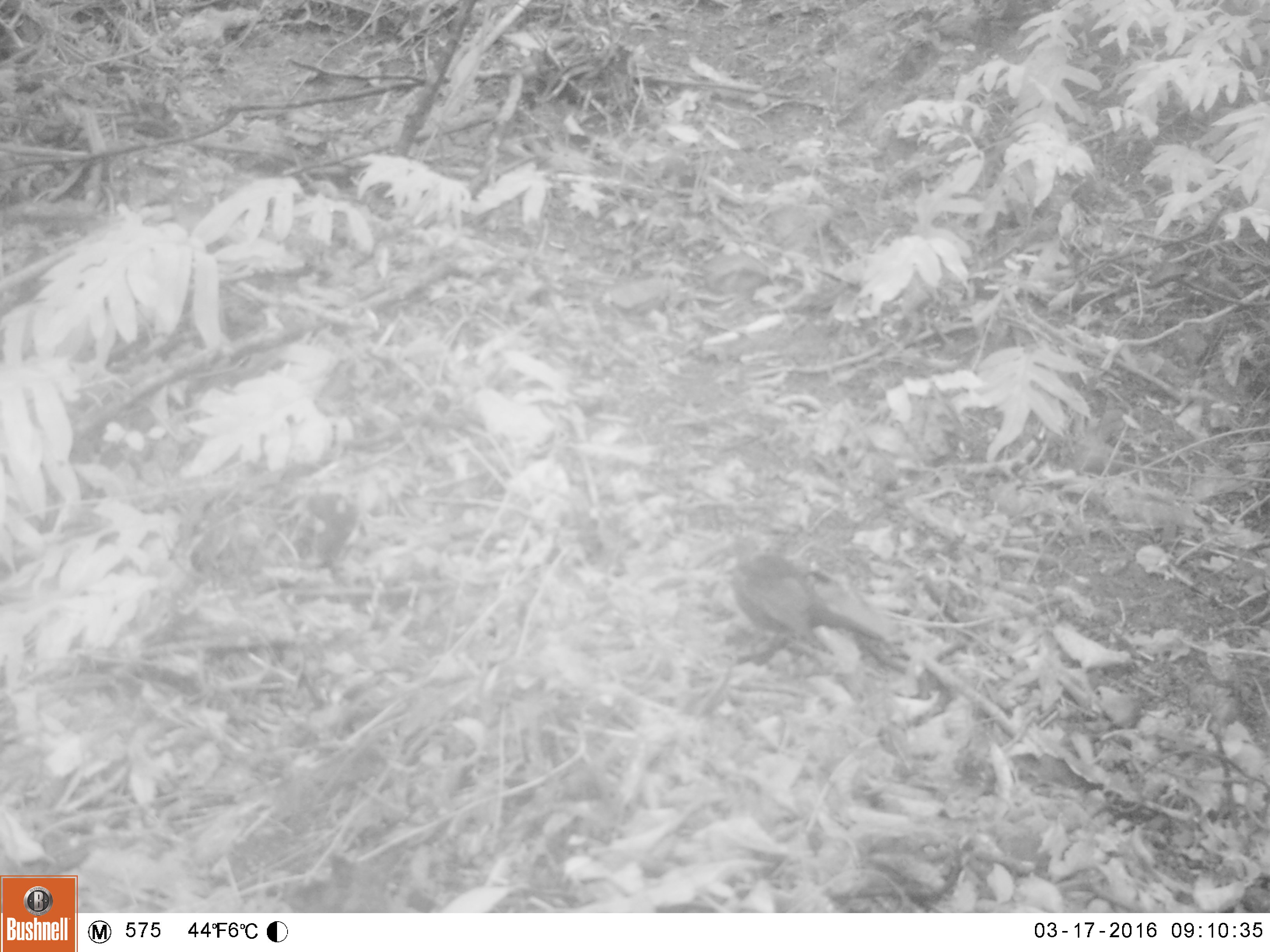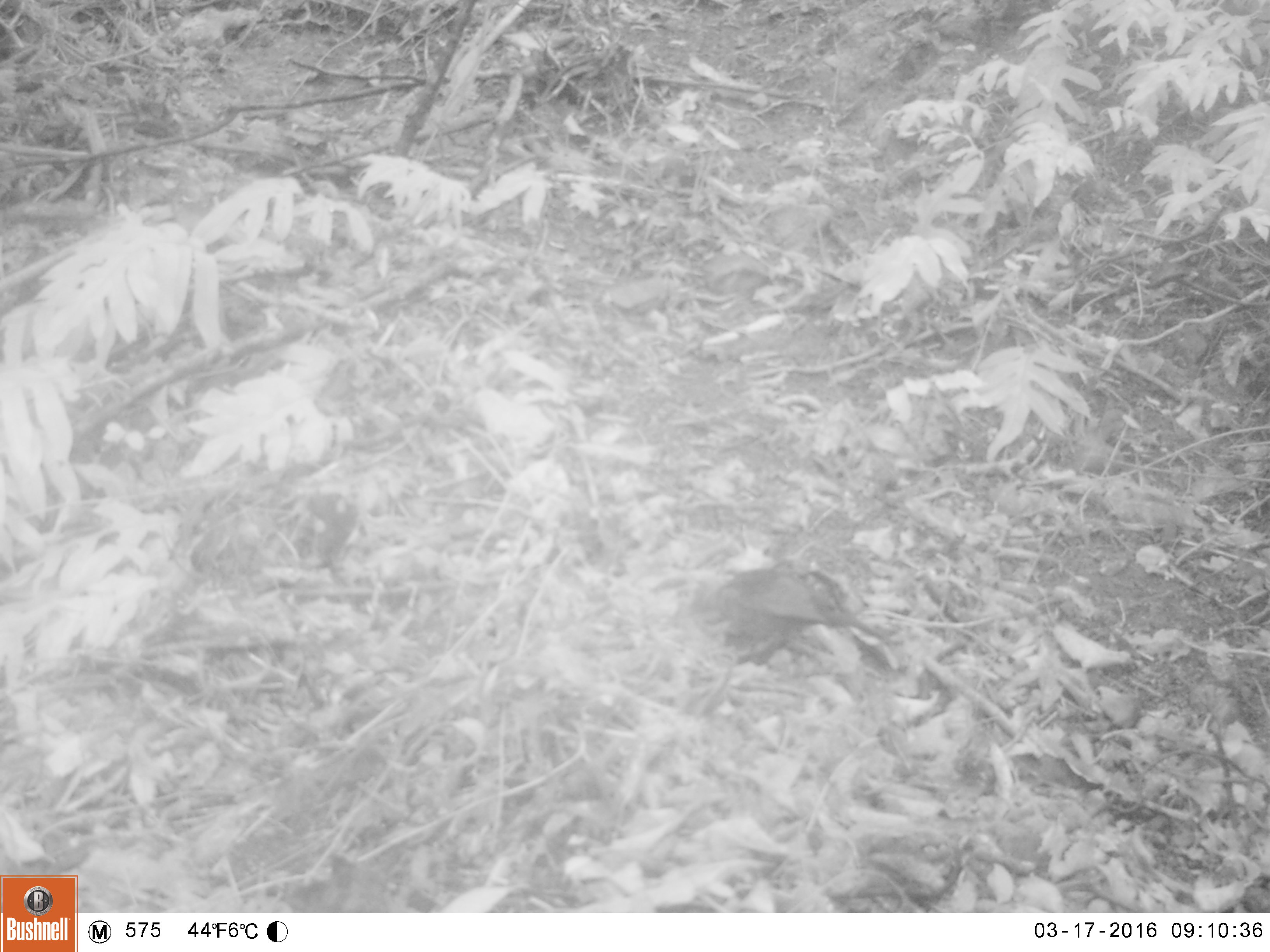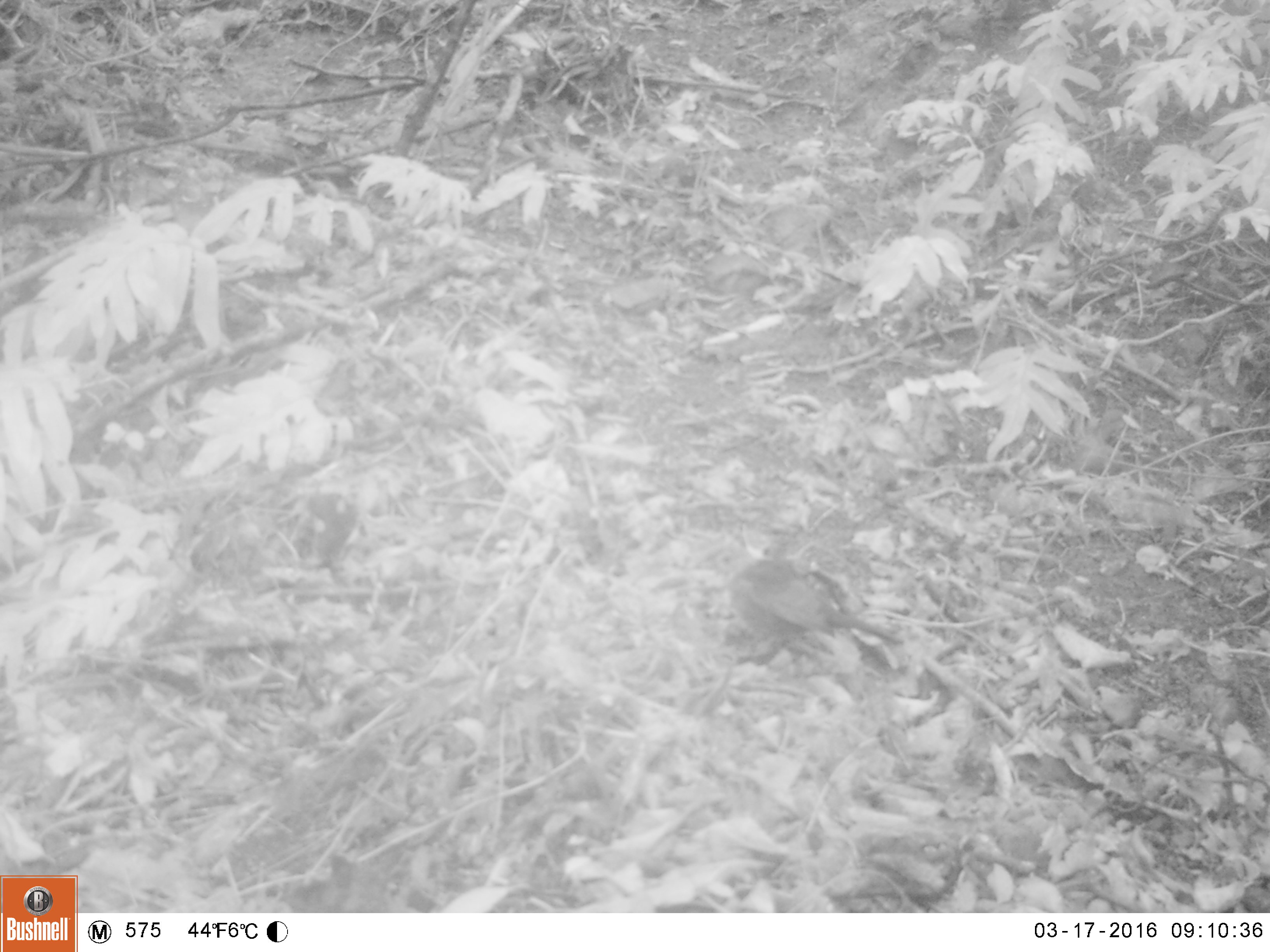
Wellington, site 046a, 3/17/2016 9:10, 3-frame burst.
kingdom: Animalia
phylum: Chordata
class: Aves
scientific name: Aves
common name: bird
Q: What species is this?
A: Bird (Aves).